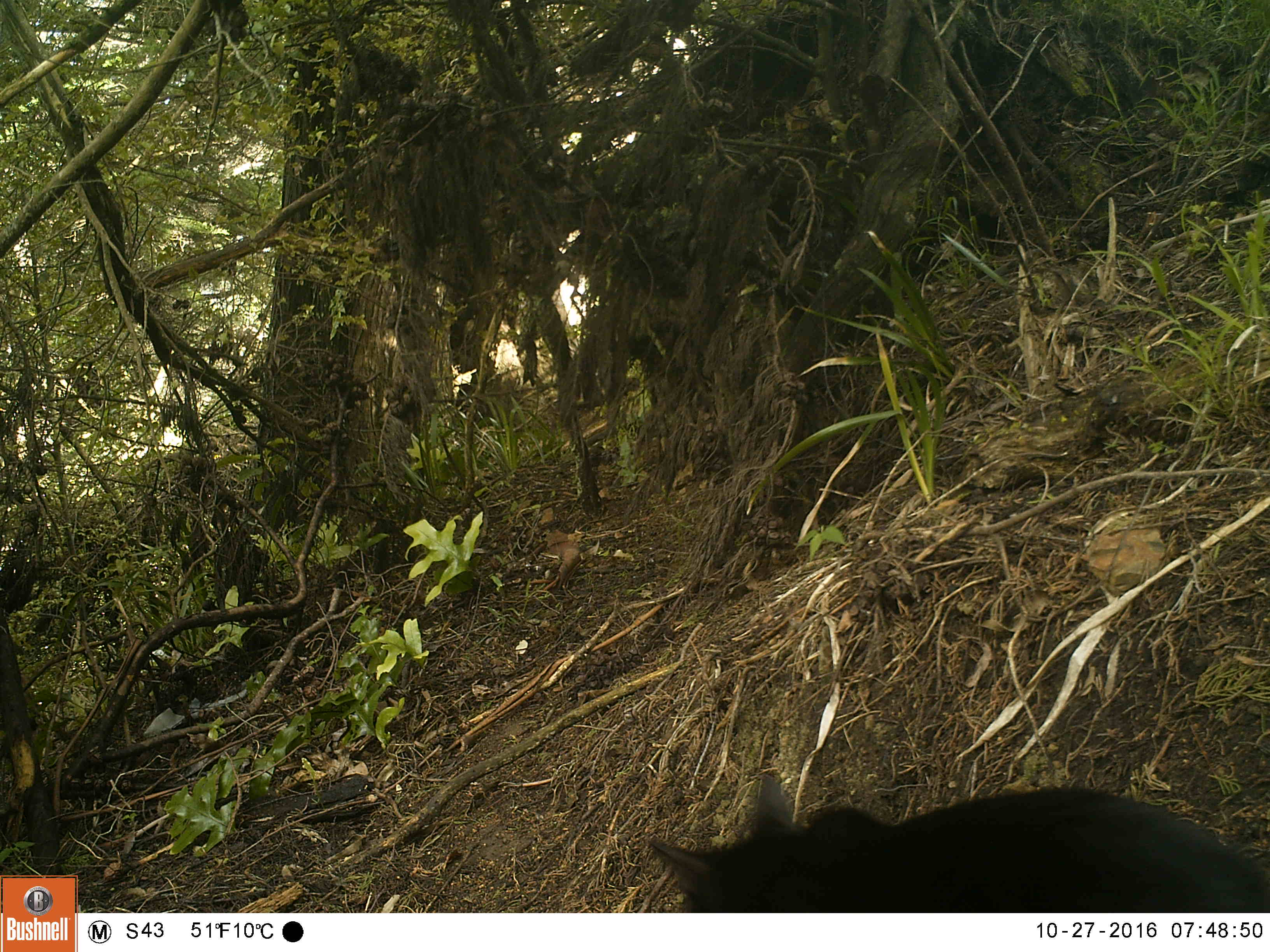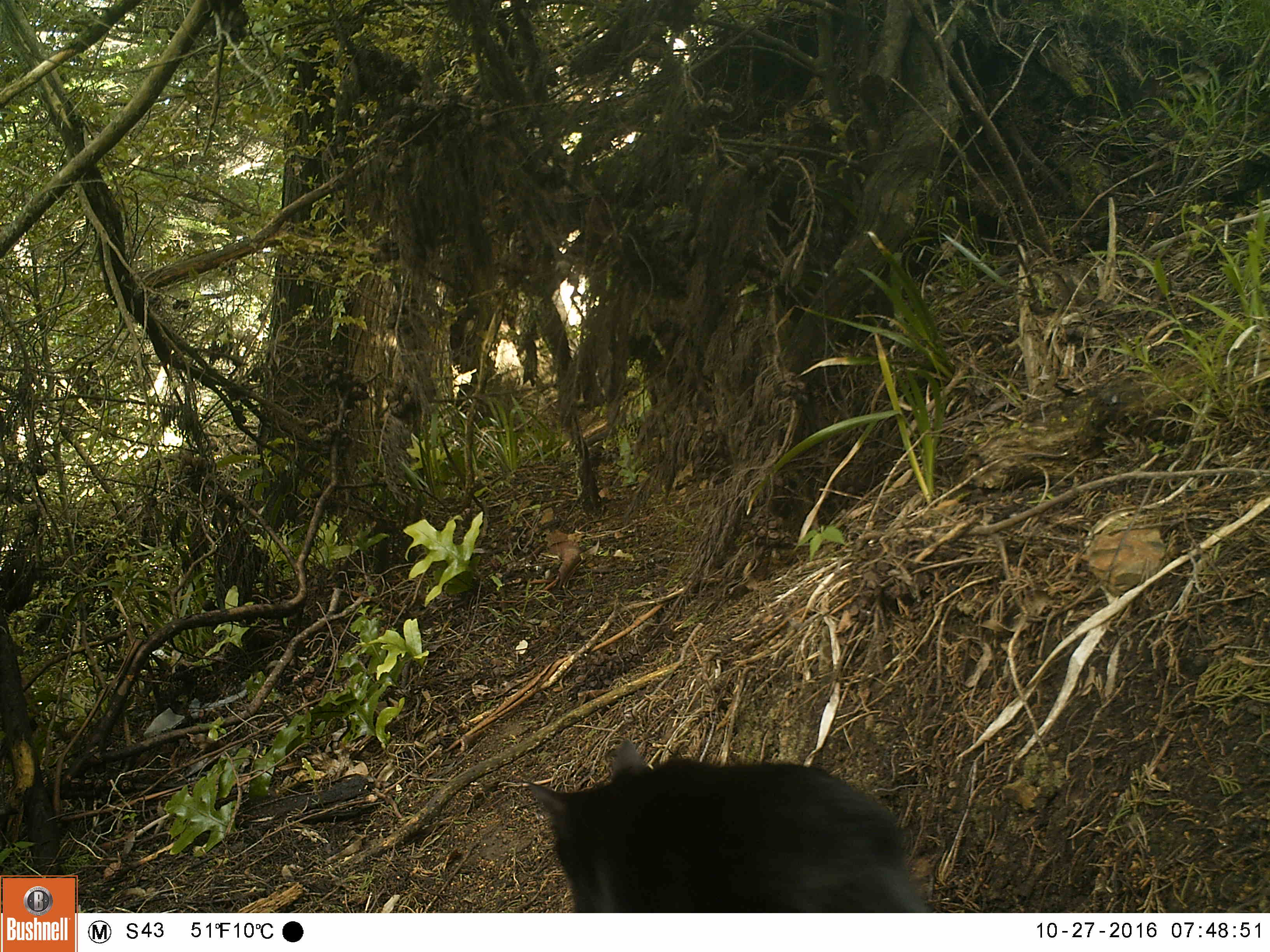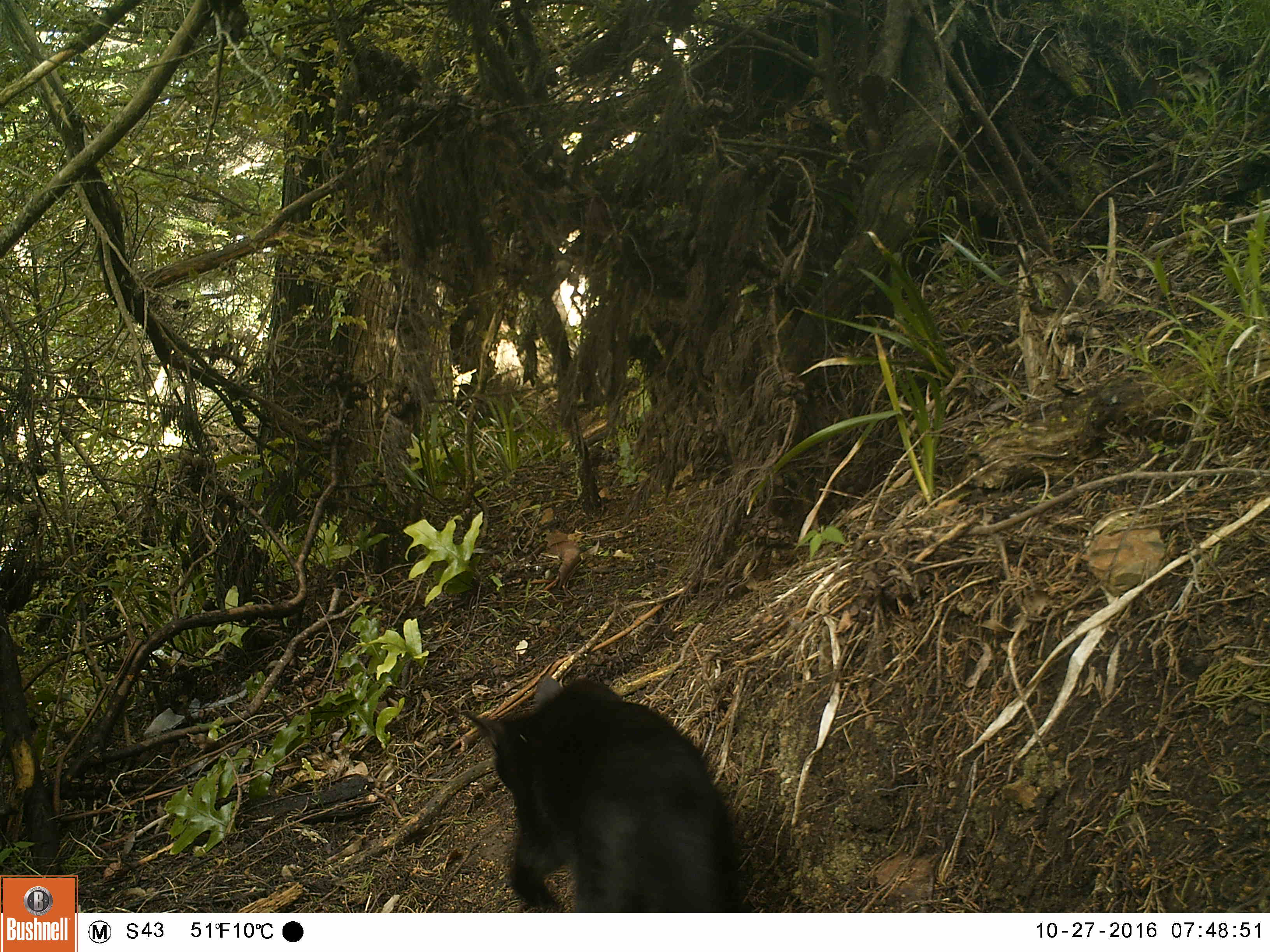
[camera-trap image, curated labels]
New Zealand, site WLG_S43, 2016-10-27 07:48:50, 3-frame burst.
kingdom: Animalia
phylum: Chordata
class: Mammalia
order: Carnivora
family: Felidae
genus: Felis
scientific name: Felis catus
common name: domestic cat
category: cat